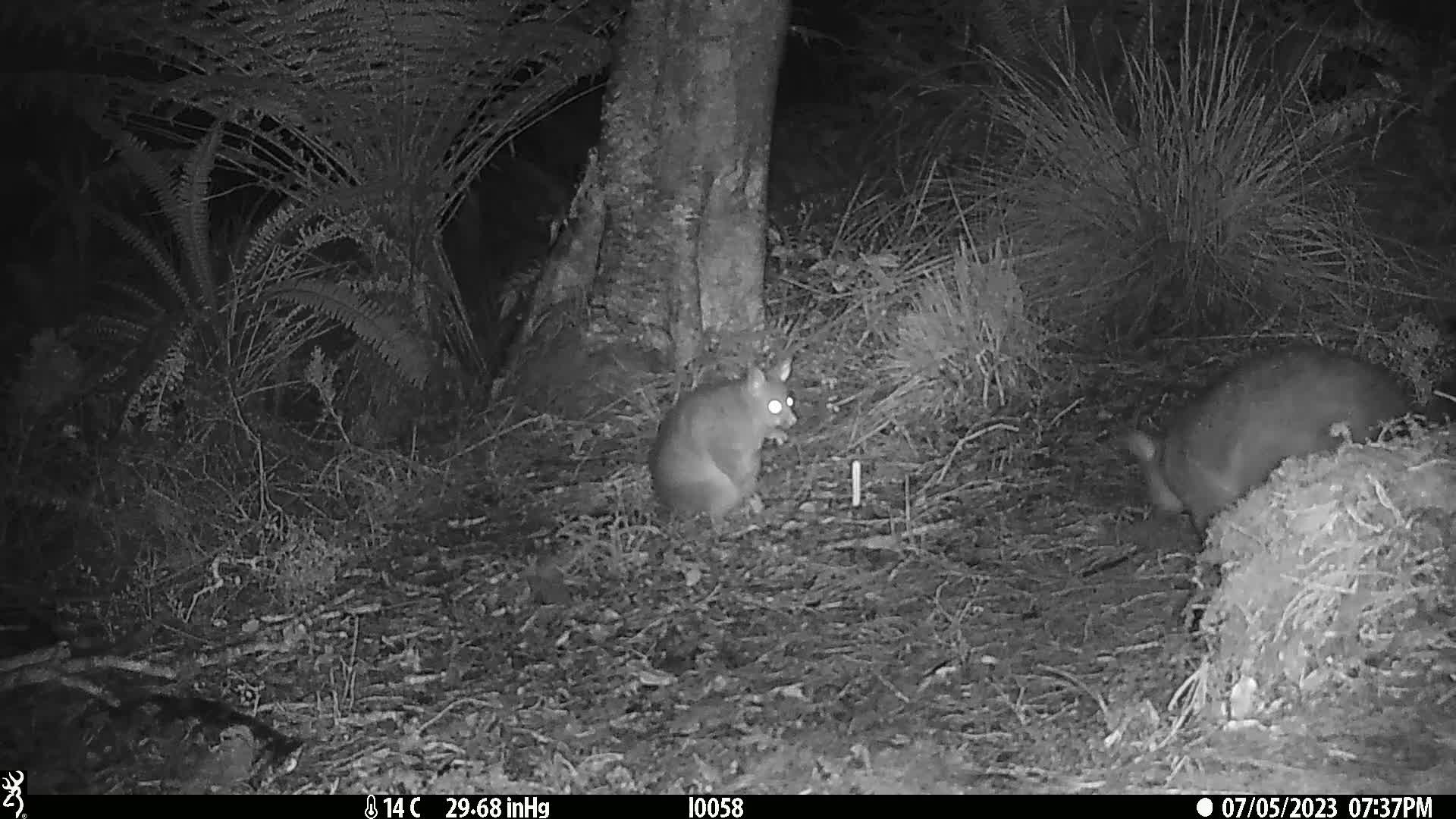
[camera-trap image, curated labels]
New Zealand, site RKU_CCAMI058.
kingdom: Animalia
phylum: Chordata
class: Mammalia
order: Diprotodontia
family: Phalangeridae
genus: Trichosurus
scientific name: Trichosurus vulpecula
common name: common brushtail possum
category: possum